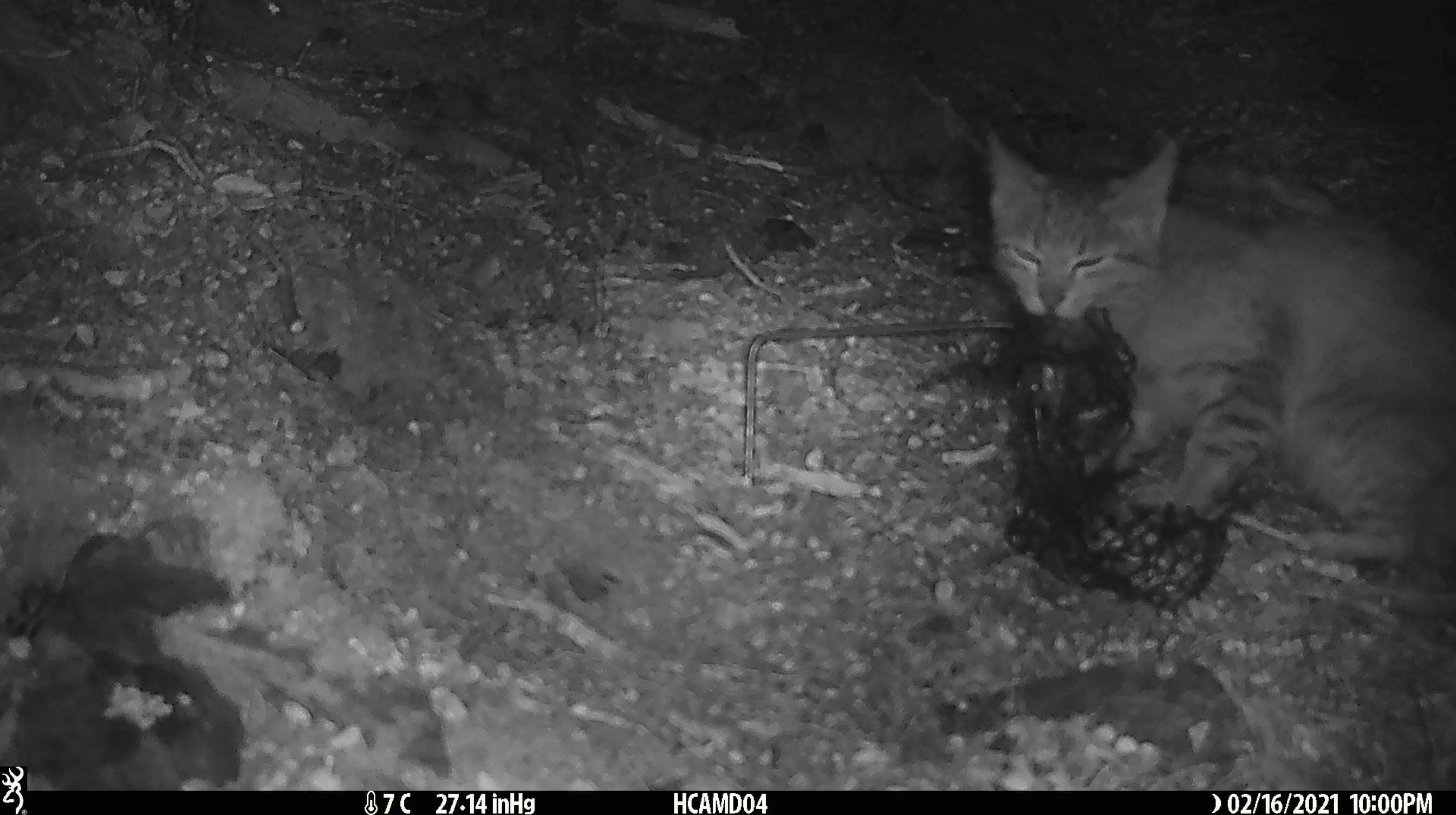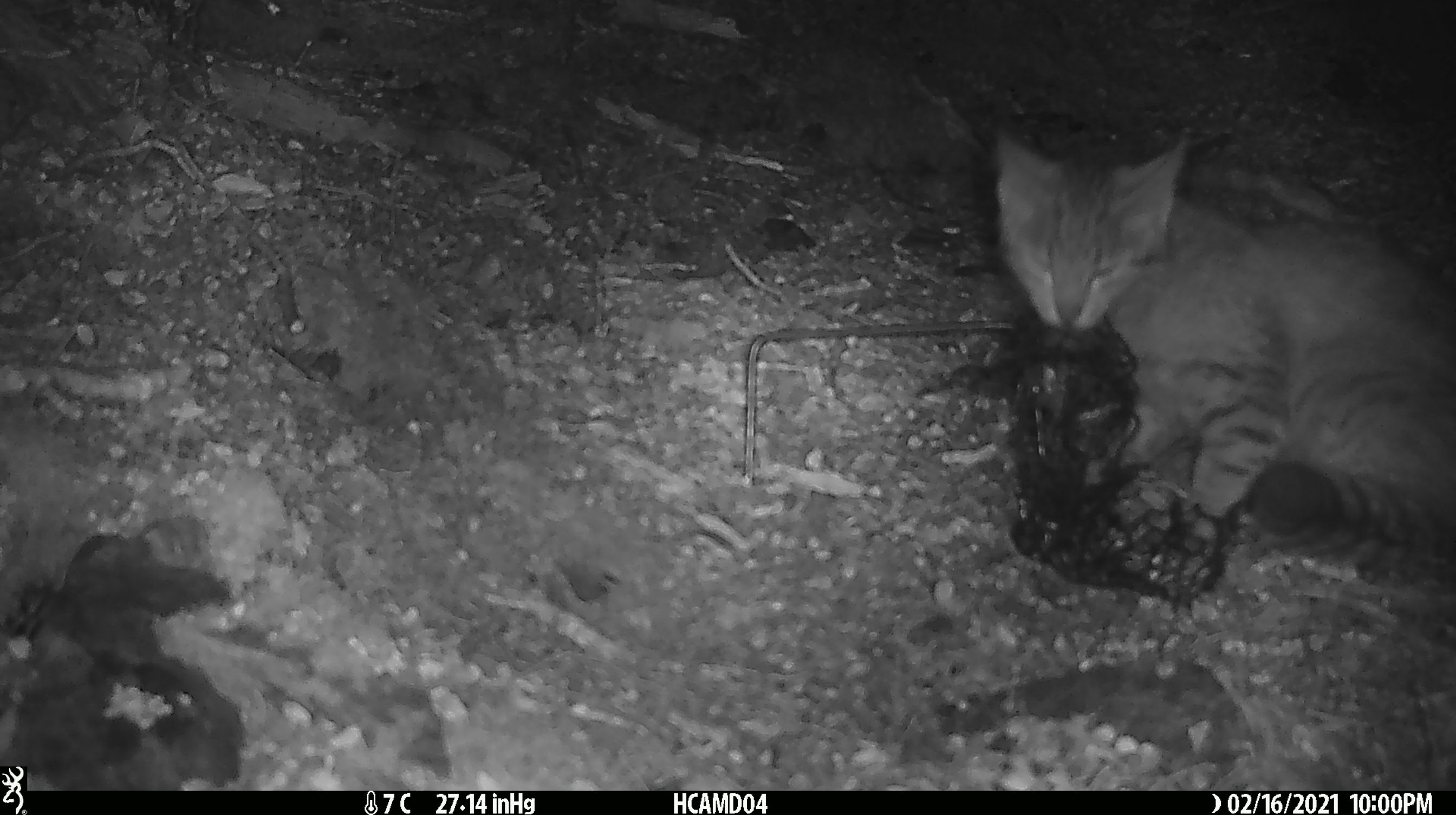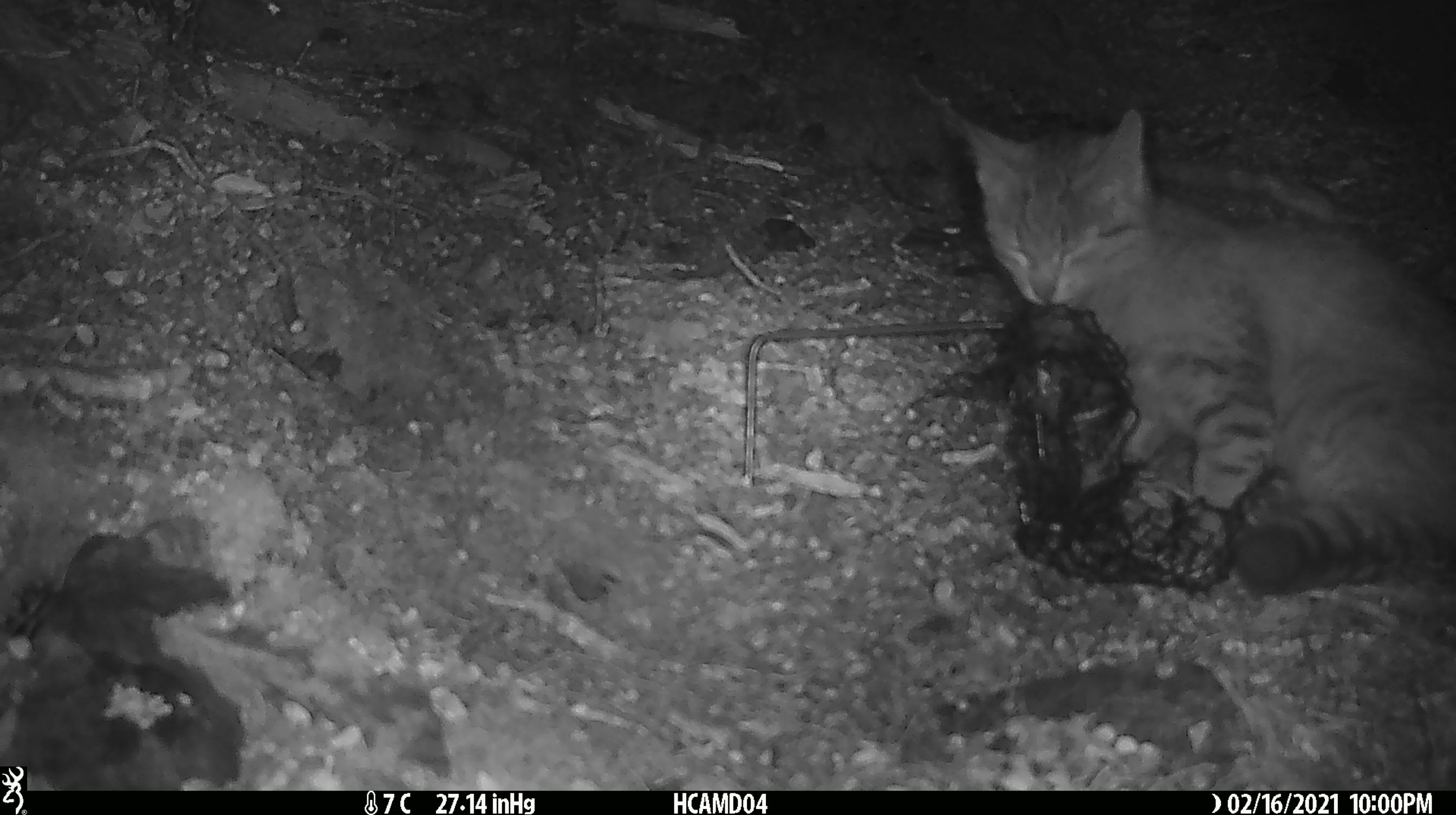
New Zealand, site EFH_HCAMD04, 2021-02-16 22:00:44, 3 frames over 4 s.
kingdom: Animalia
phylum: Chordata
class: Mammalia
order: Carnivora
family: Felidae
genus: Felis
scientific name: Felis catus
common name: domestic cat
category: cat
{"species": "cat (domestic cat) (Felis catus)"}